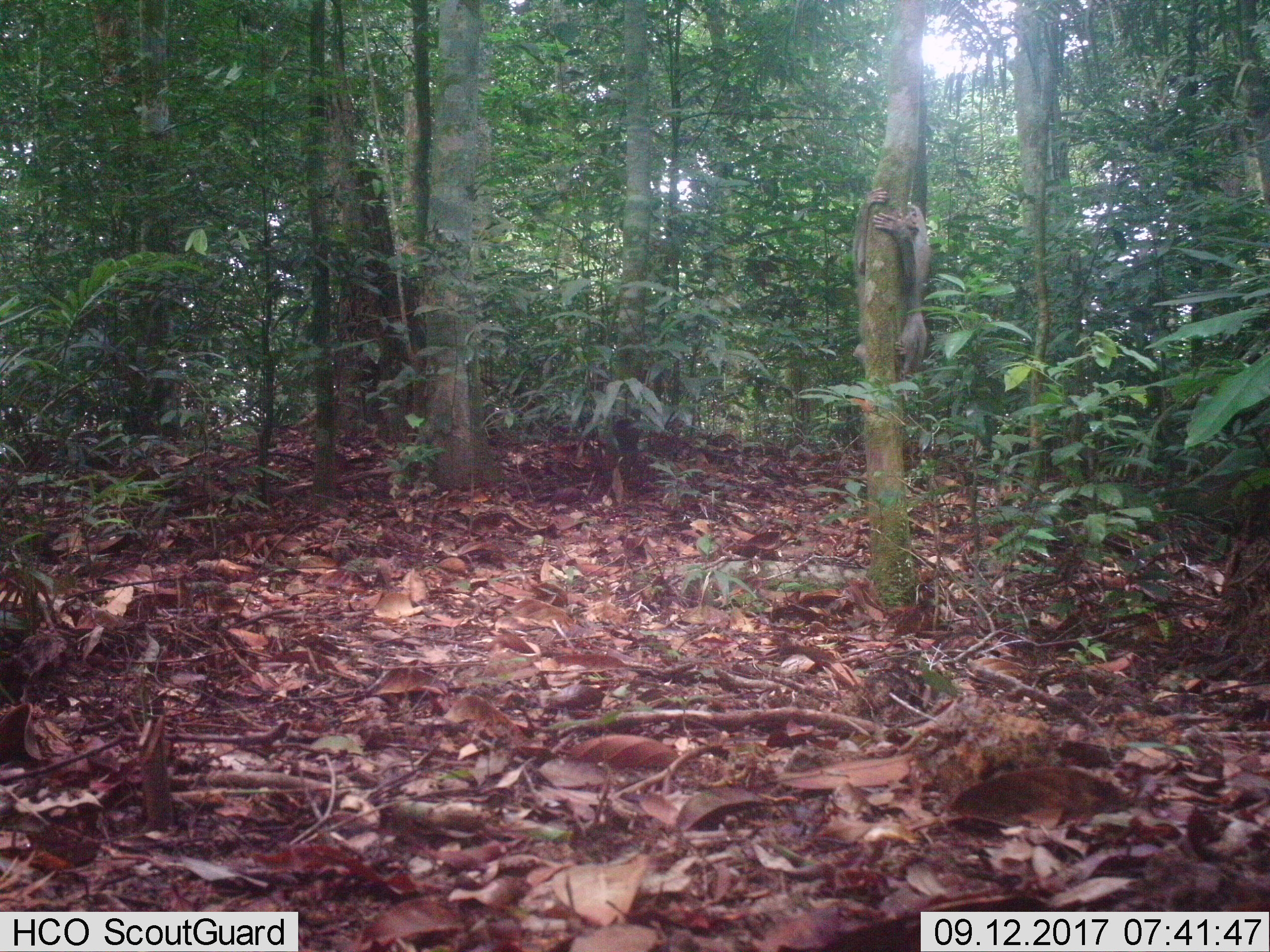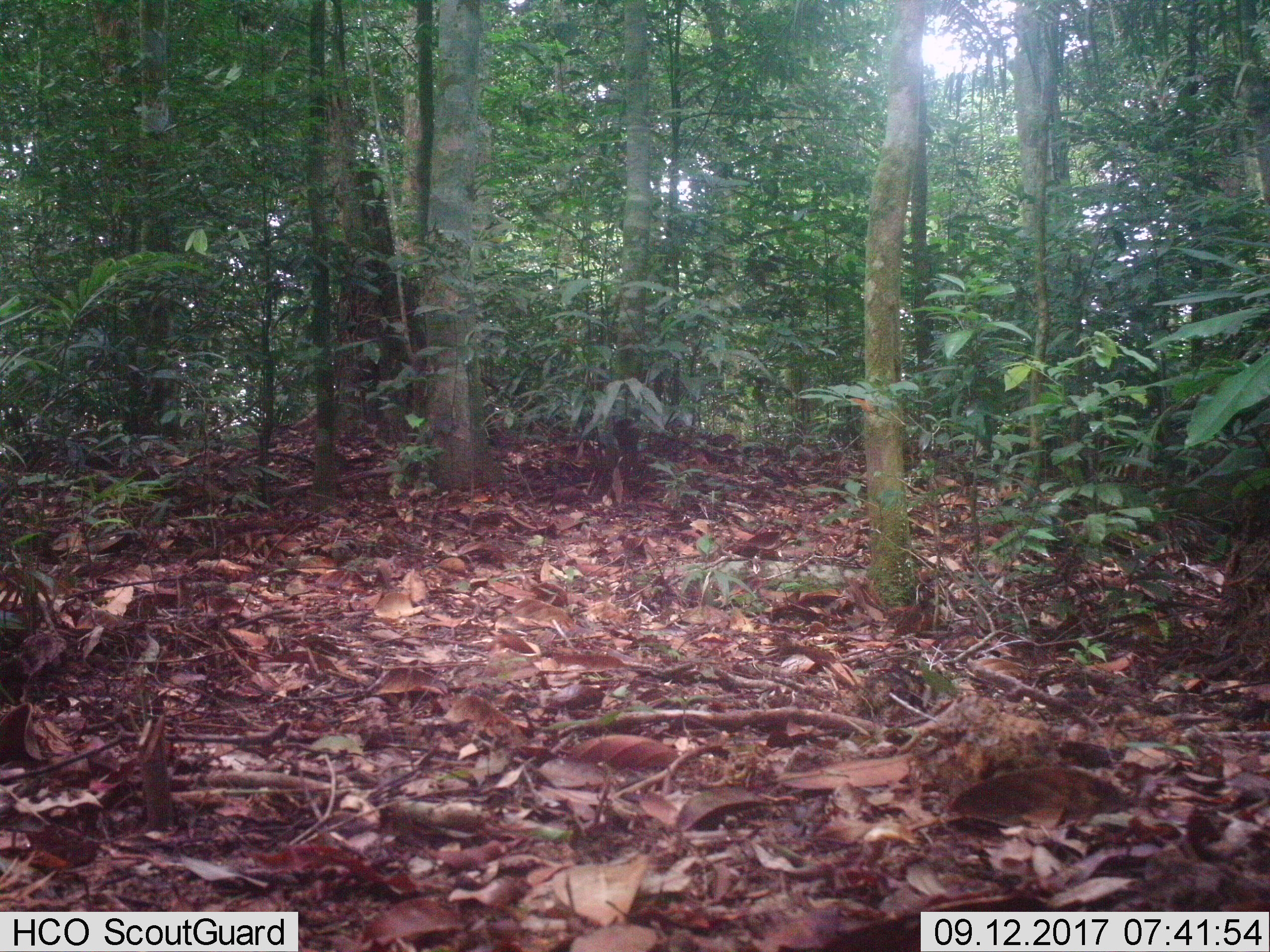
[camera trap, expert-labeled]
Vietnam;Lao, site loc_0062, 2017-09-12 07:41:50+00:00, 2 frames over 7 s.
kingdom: Animalia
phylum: Chordata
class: Mammalia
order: Primates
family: Cercopithecidae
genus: Macaca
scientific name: Macaca nemestrina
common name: pig-tailed macaque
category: pig tailed macaque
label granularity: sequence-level